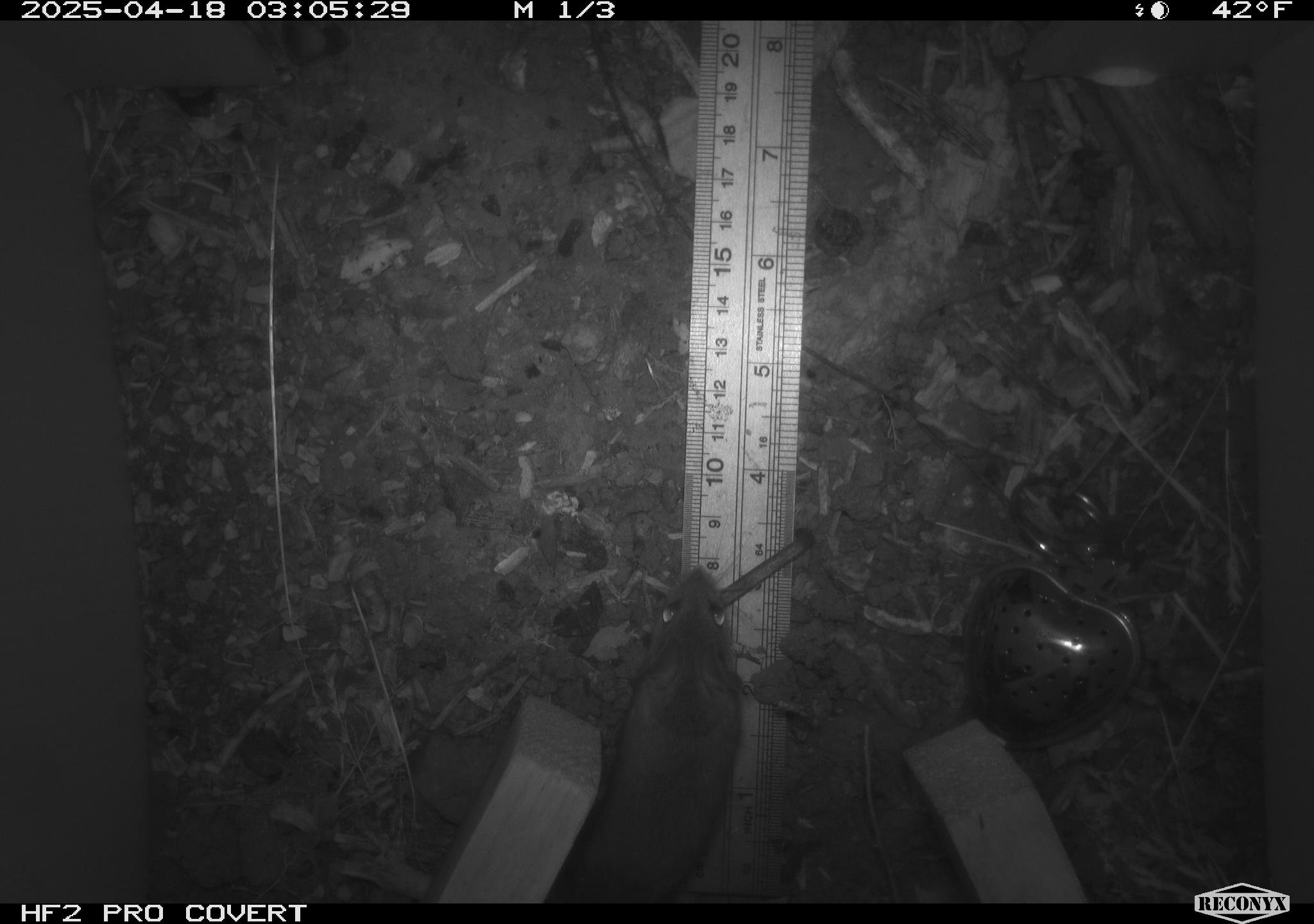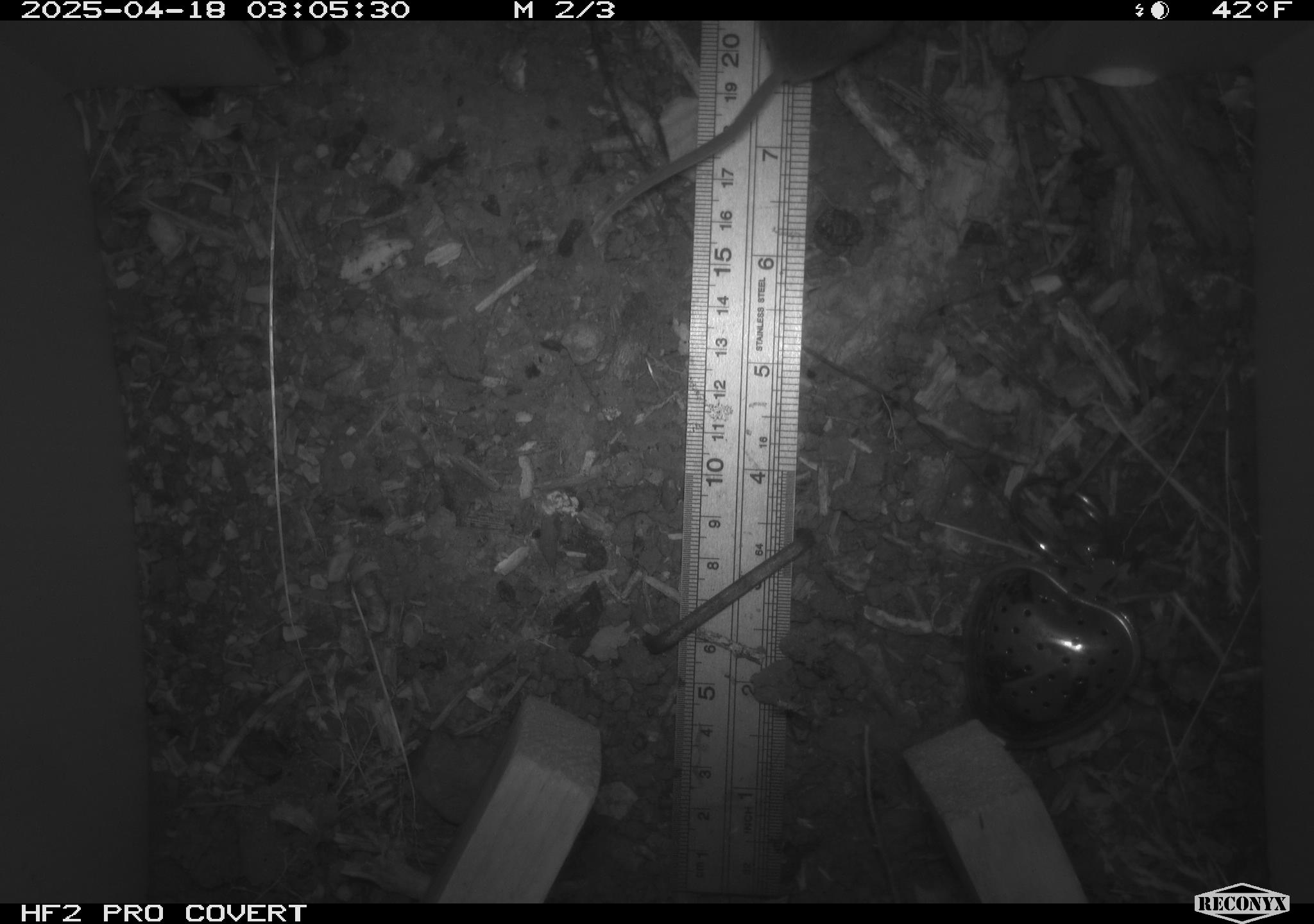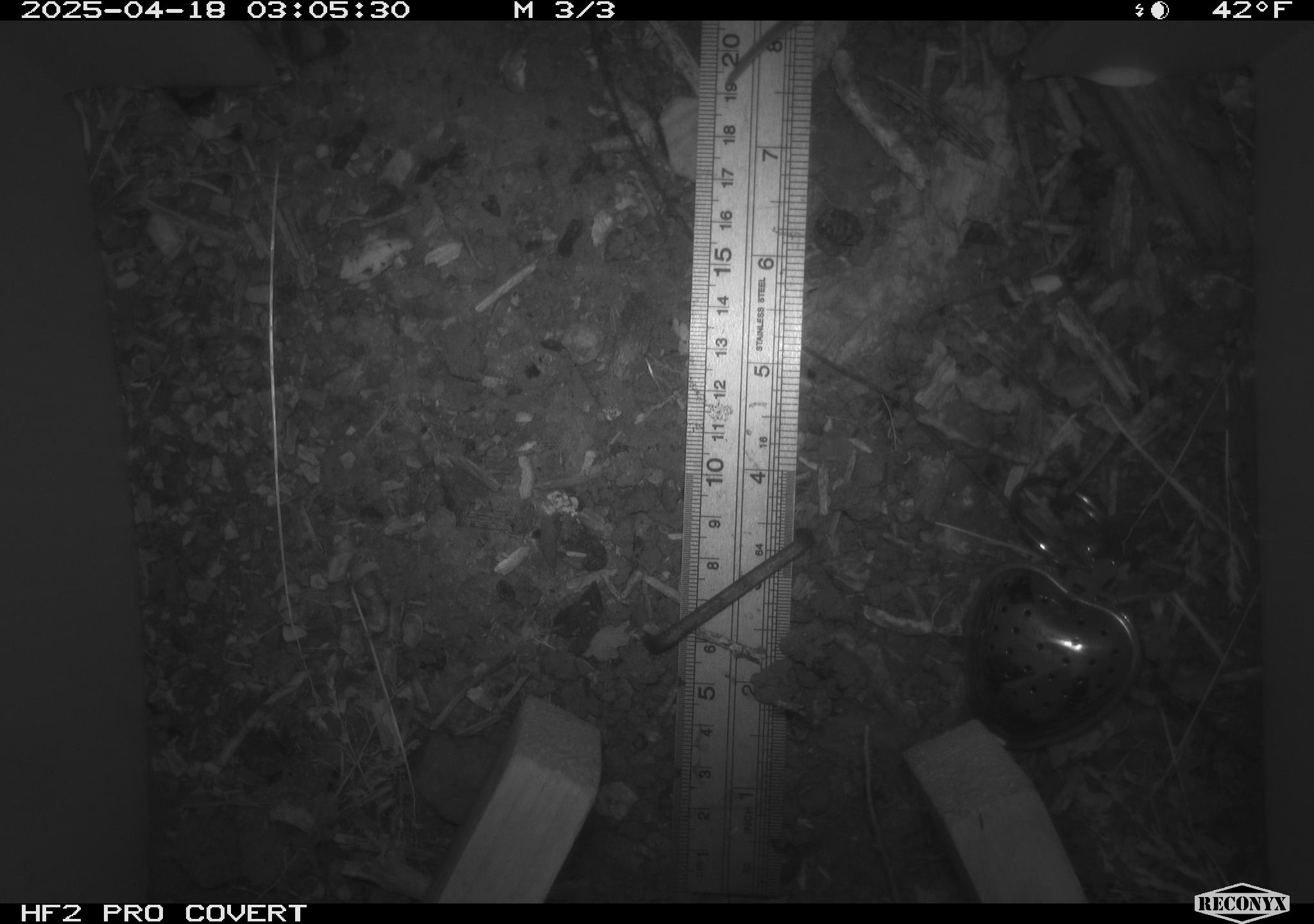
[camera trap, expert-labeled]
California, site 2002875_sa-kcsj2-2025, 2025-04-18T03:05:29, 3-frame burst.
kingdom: Animalia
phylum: Chordata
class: Mammalia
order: Rodentia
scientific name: Rodentia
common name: rodent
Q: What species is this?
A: Rodent (Rodentia).